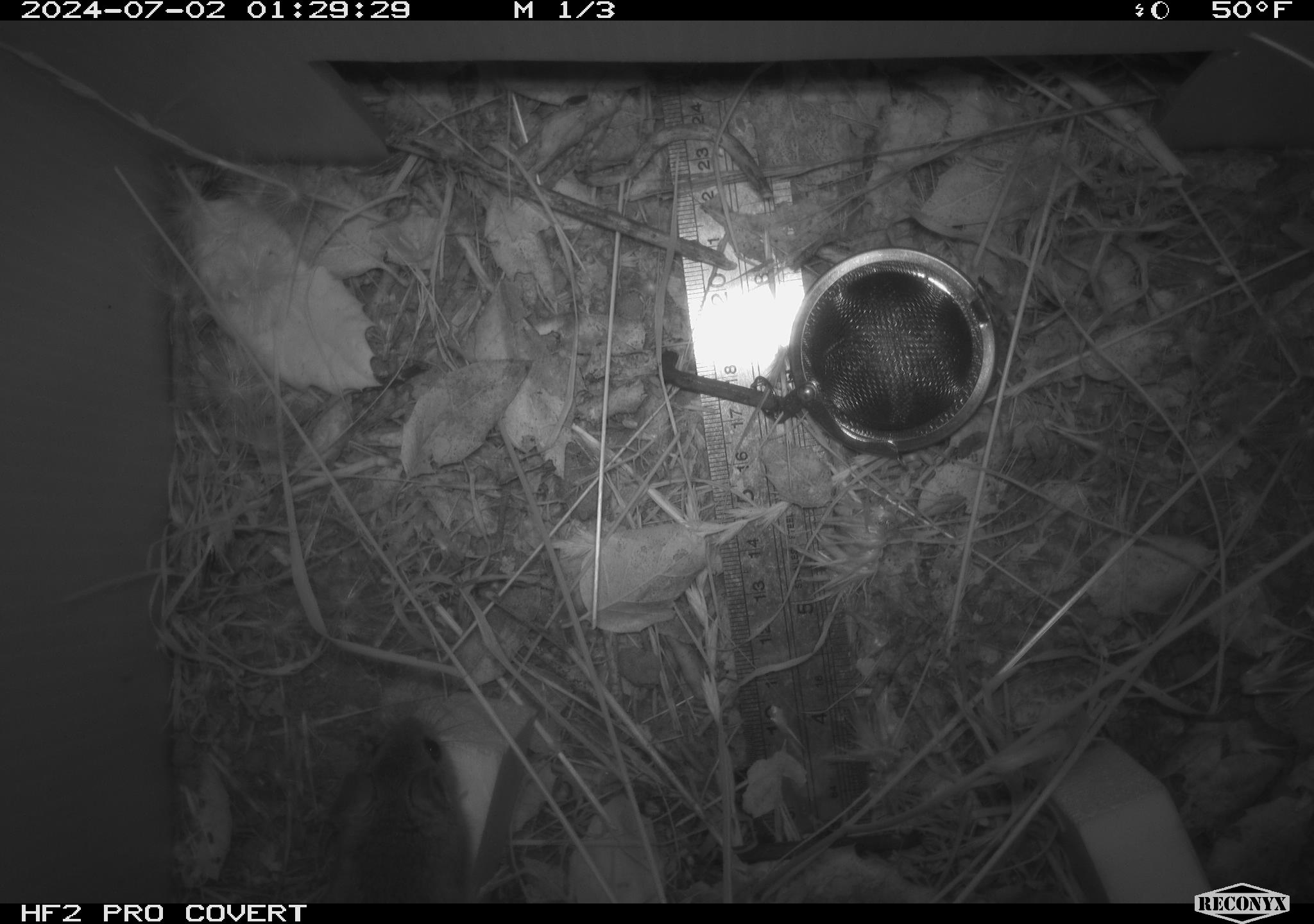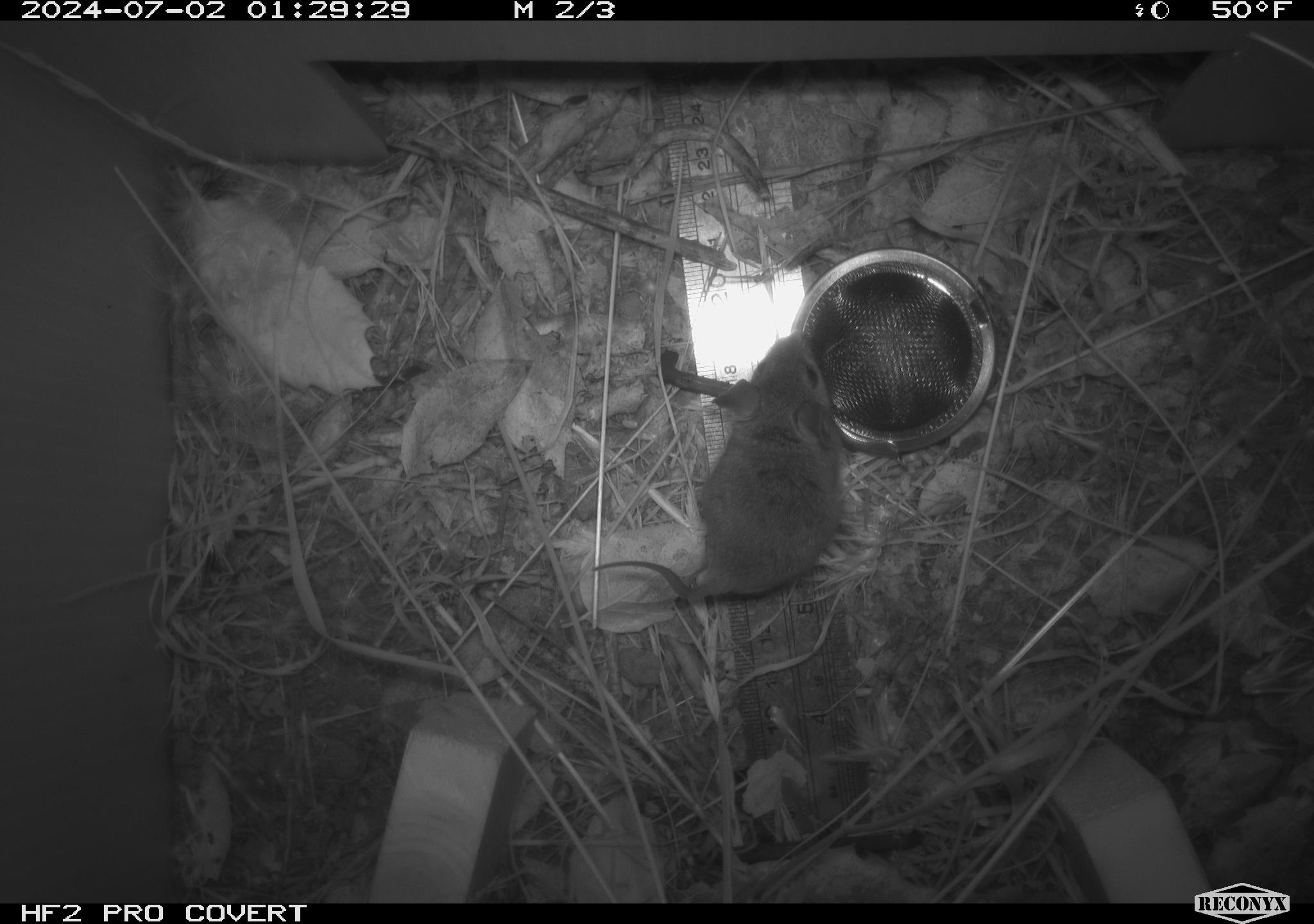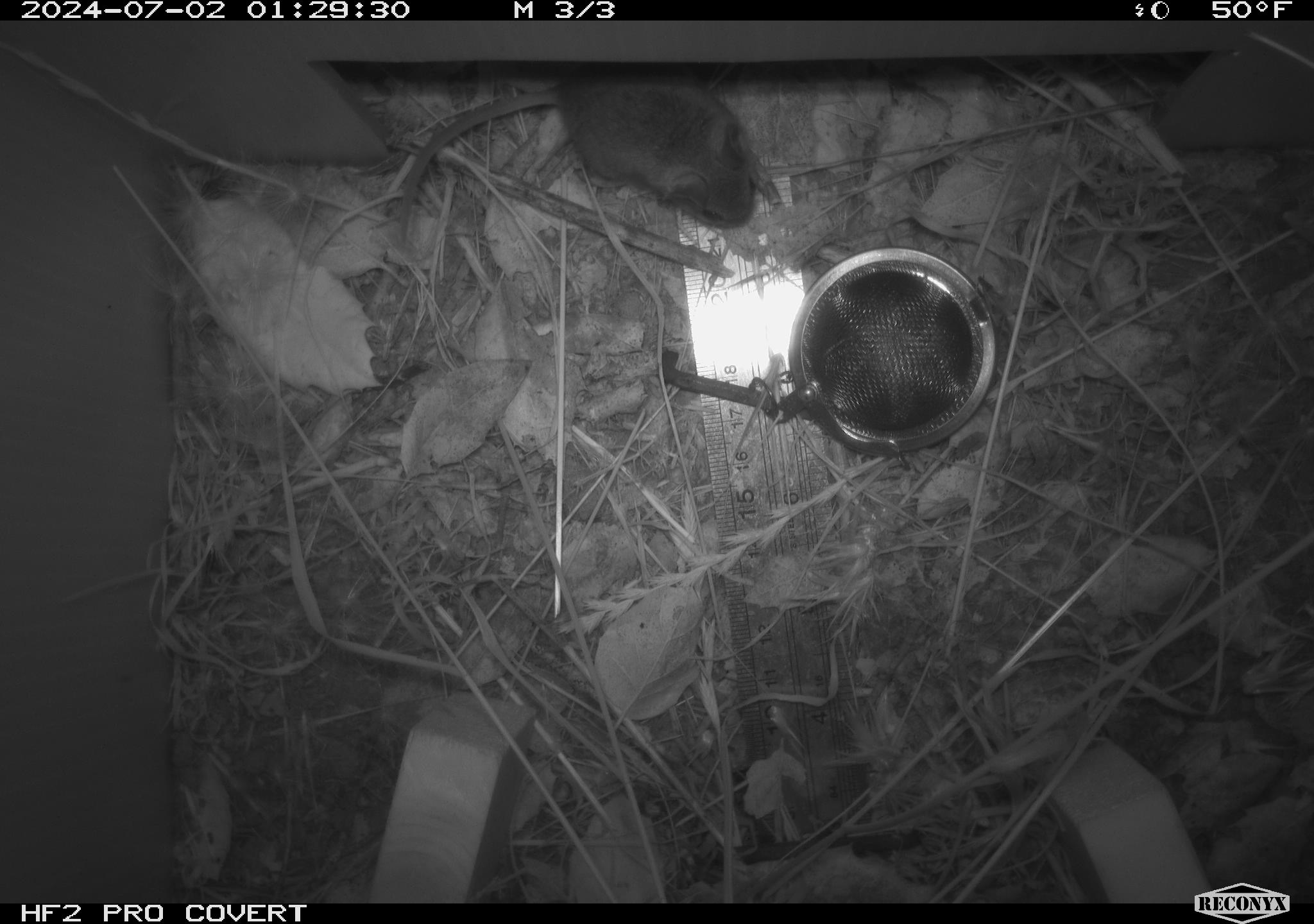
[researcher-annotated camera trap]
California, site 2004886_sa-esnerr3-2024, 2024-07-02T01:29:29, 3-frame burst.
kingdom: Animalia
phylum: Chordata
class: Mammalia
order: Rodentia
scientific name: Rodentia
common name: rodent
Rodent (Rodentia).